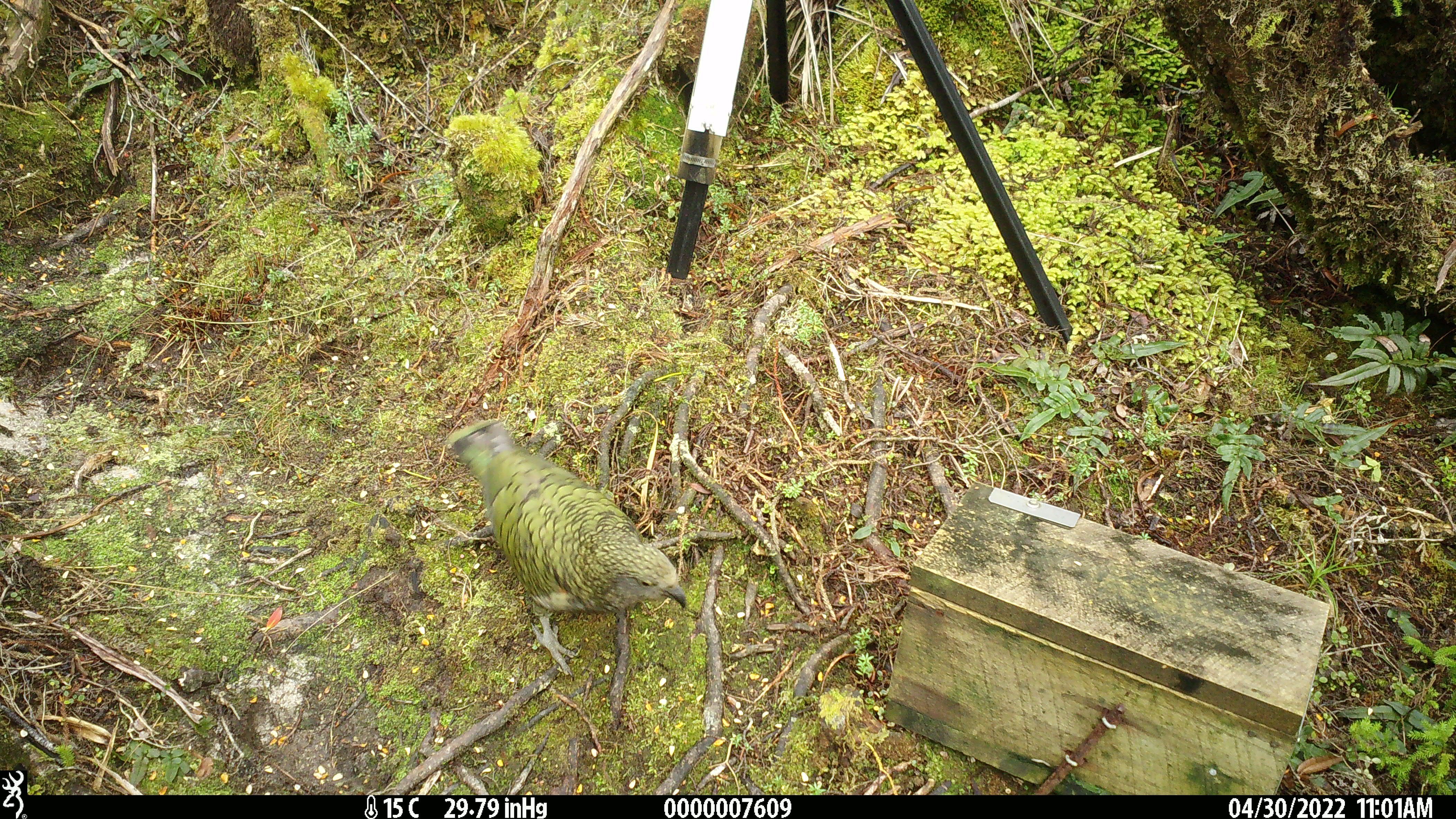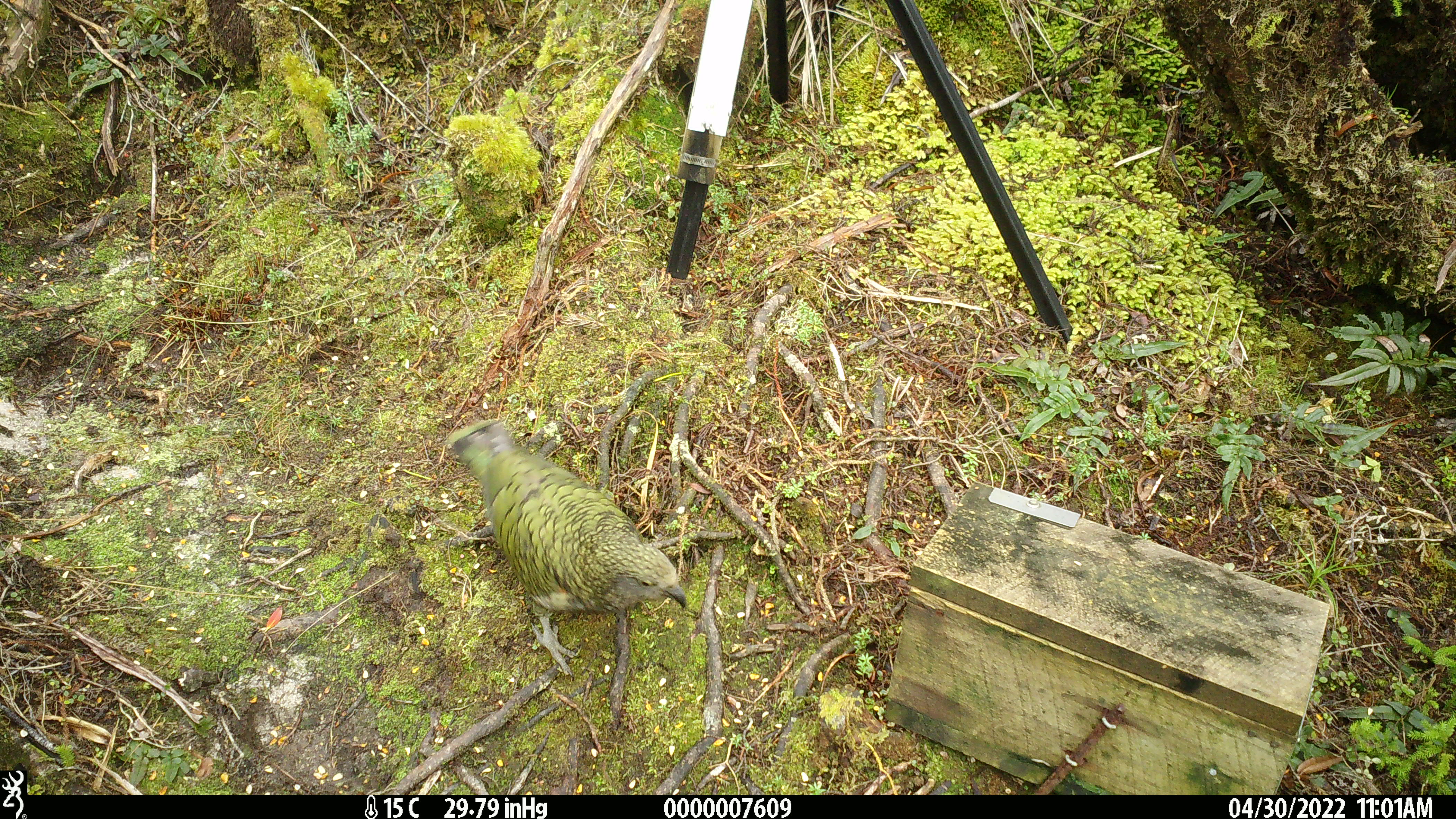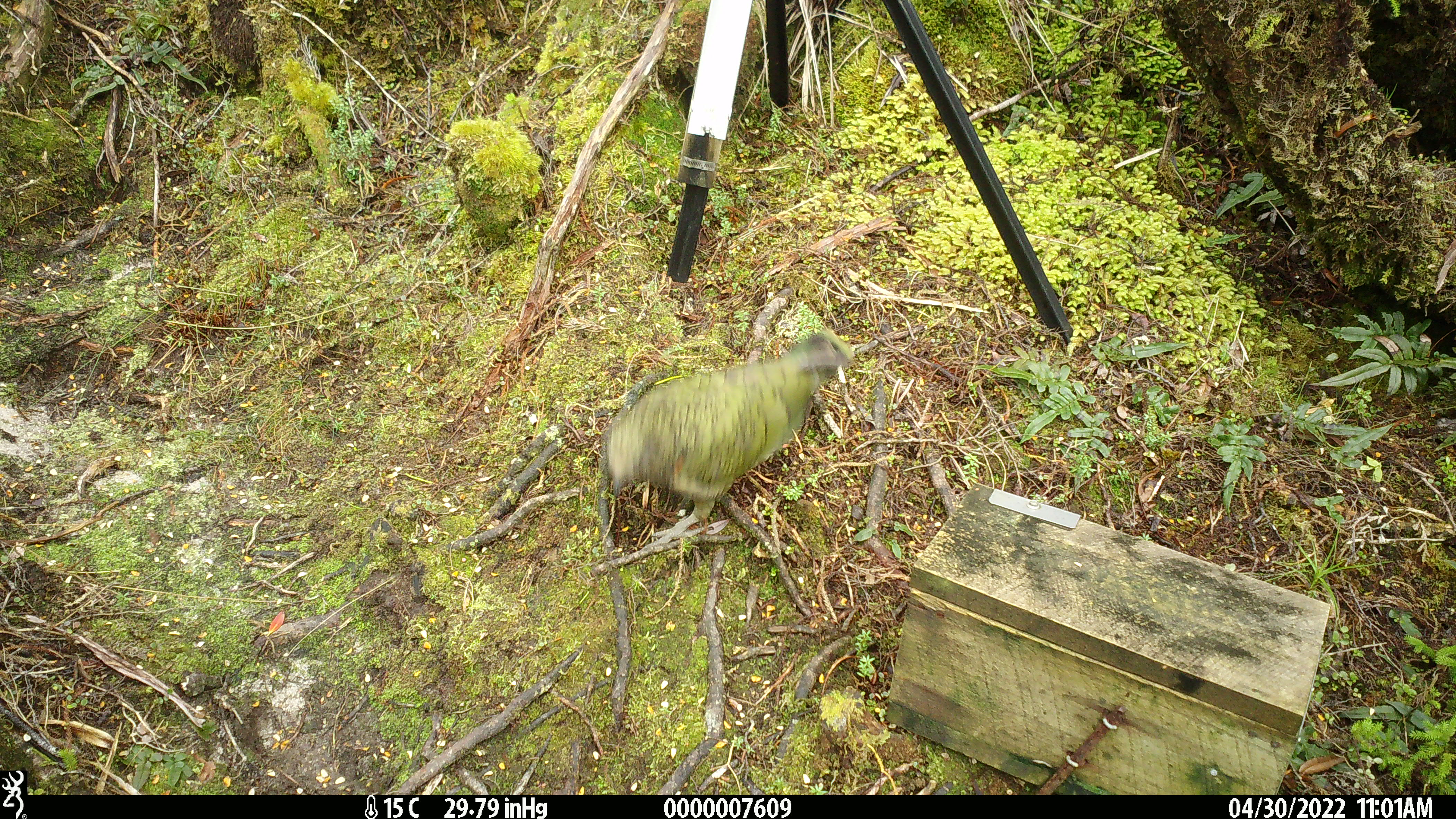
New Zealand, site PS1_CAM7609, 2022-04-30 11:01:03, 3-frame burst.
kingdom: Animalia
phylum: Chordata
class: Aves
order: Psittaciformes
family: Strigopidae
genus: Nestor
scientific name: Nestor notabilis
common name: kea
Kea (Nestor notabilis).